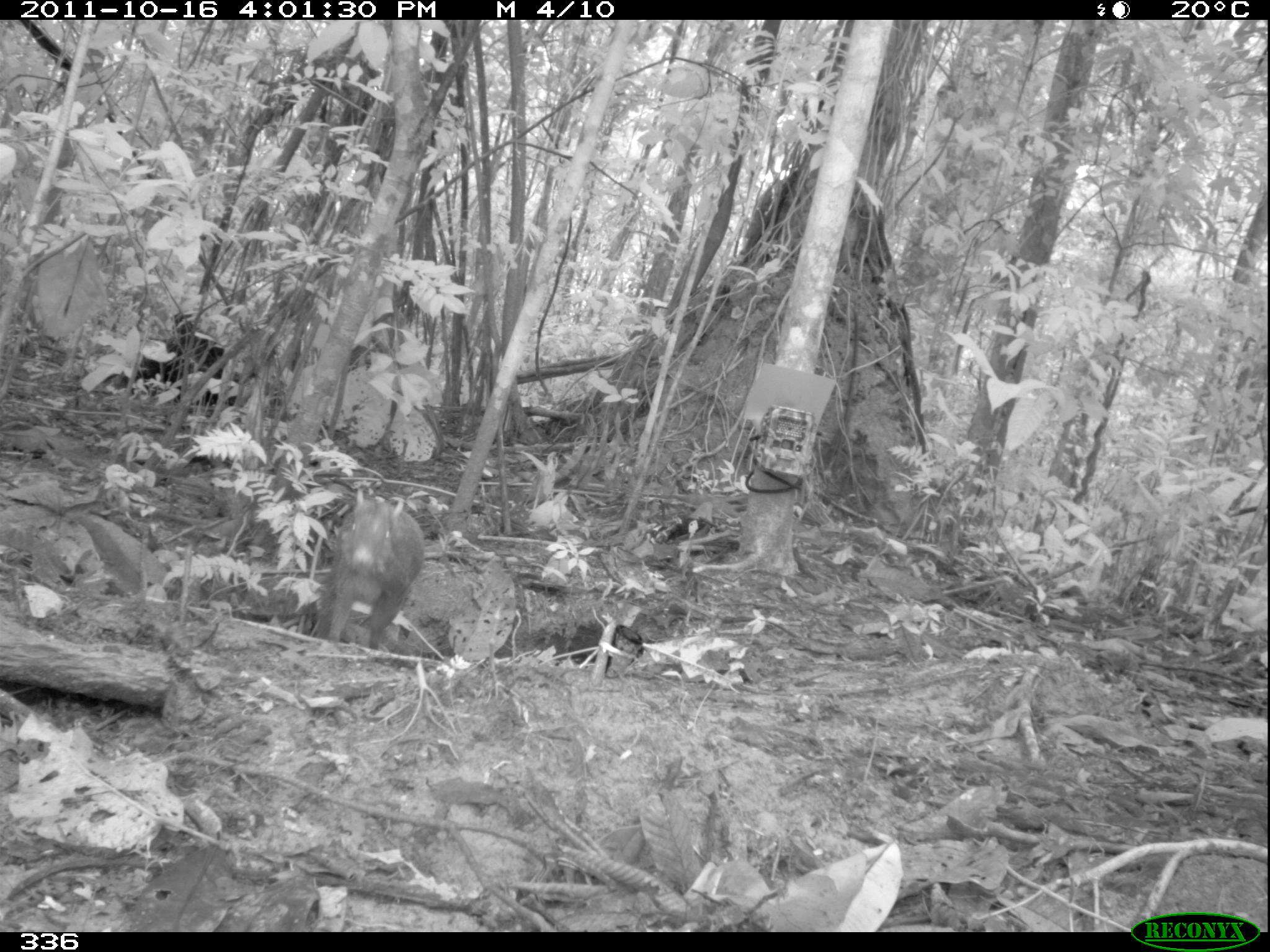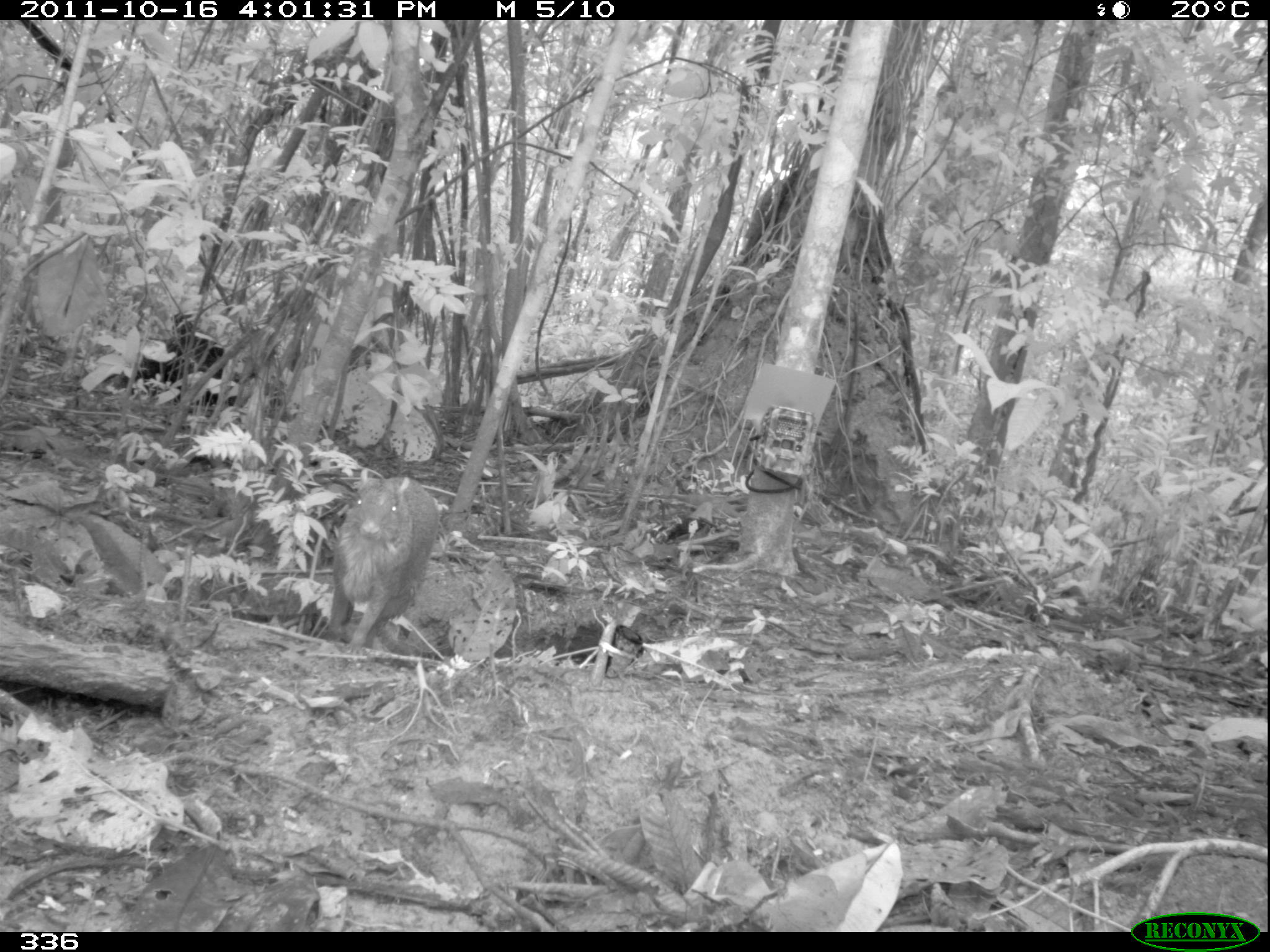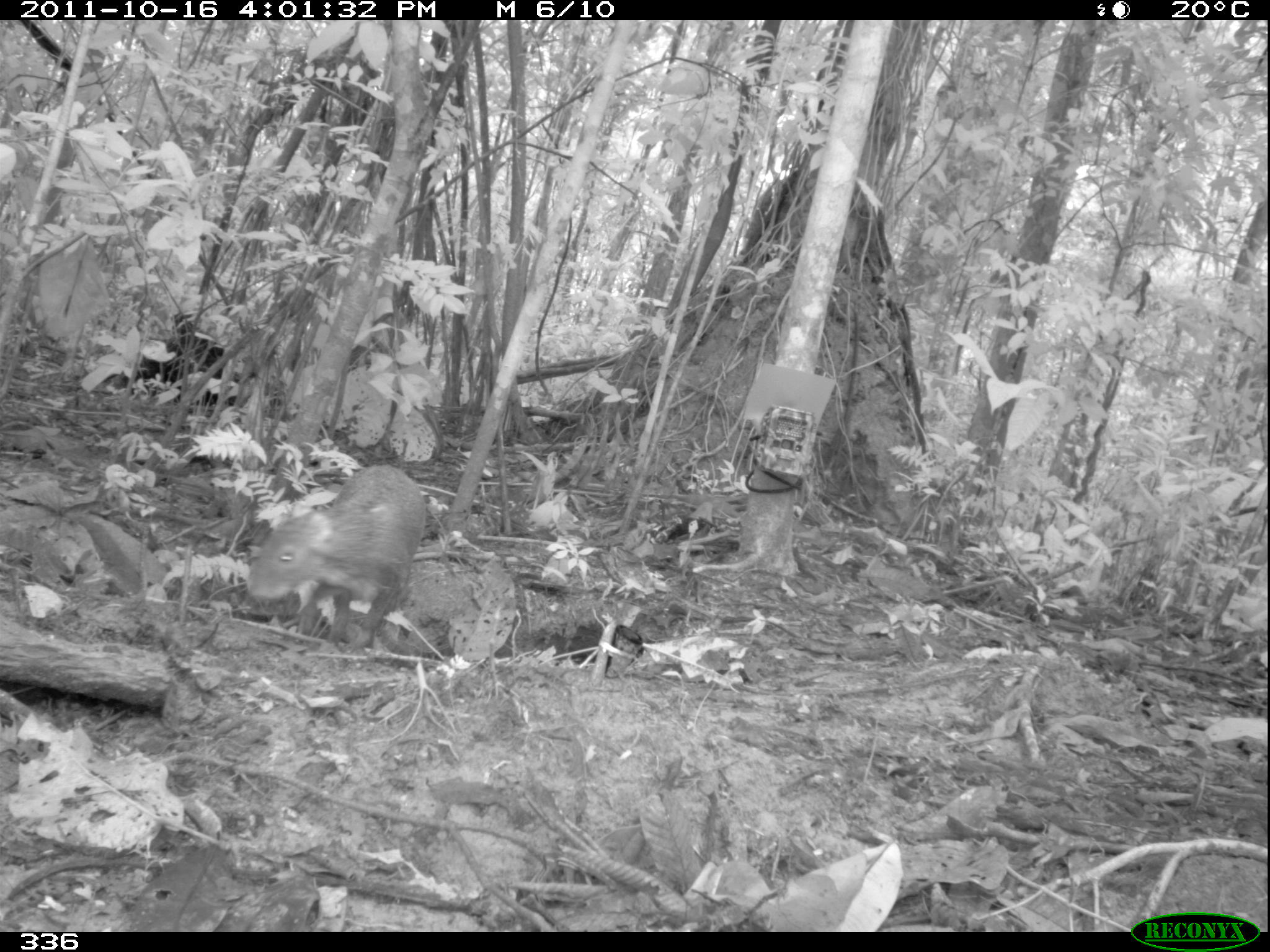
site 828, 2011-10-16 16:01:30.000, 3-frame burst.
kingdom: Animalia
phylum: Chordata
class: Mammalia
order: Rodentia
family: Dasyproctidae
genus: Dasyprocta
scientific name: Dasyprocta punctata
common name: central american agouti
Dasyprocta punctata (central american agouti).